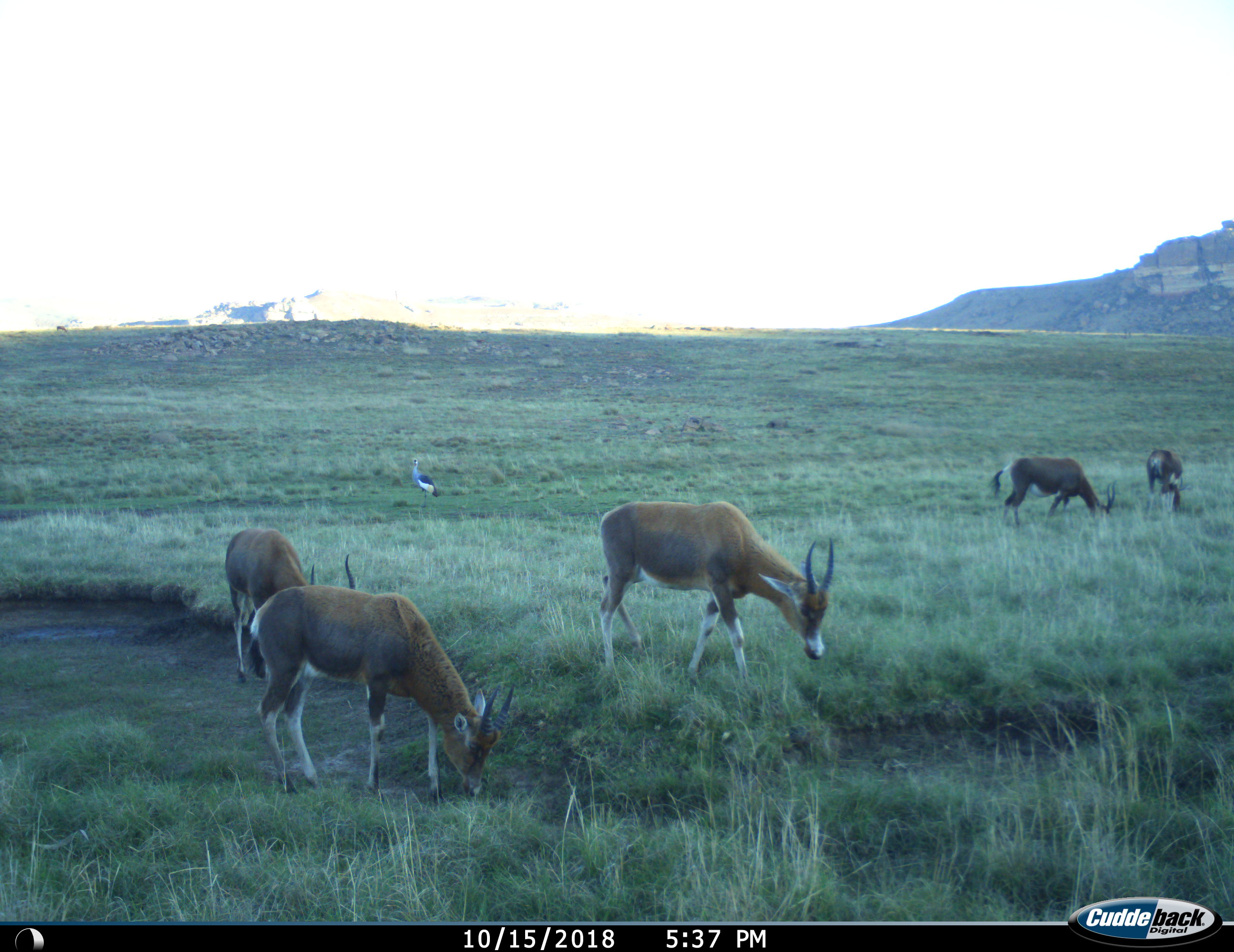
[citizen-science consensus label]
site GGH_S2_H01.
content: unidentified animal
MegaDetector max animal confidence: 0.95